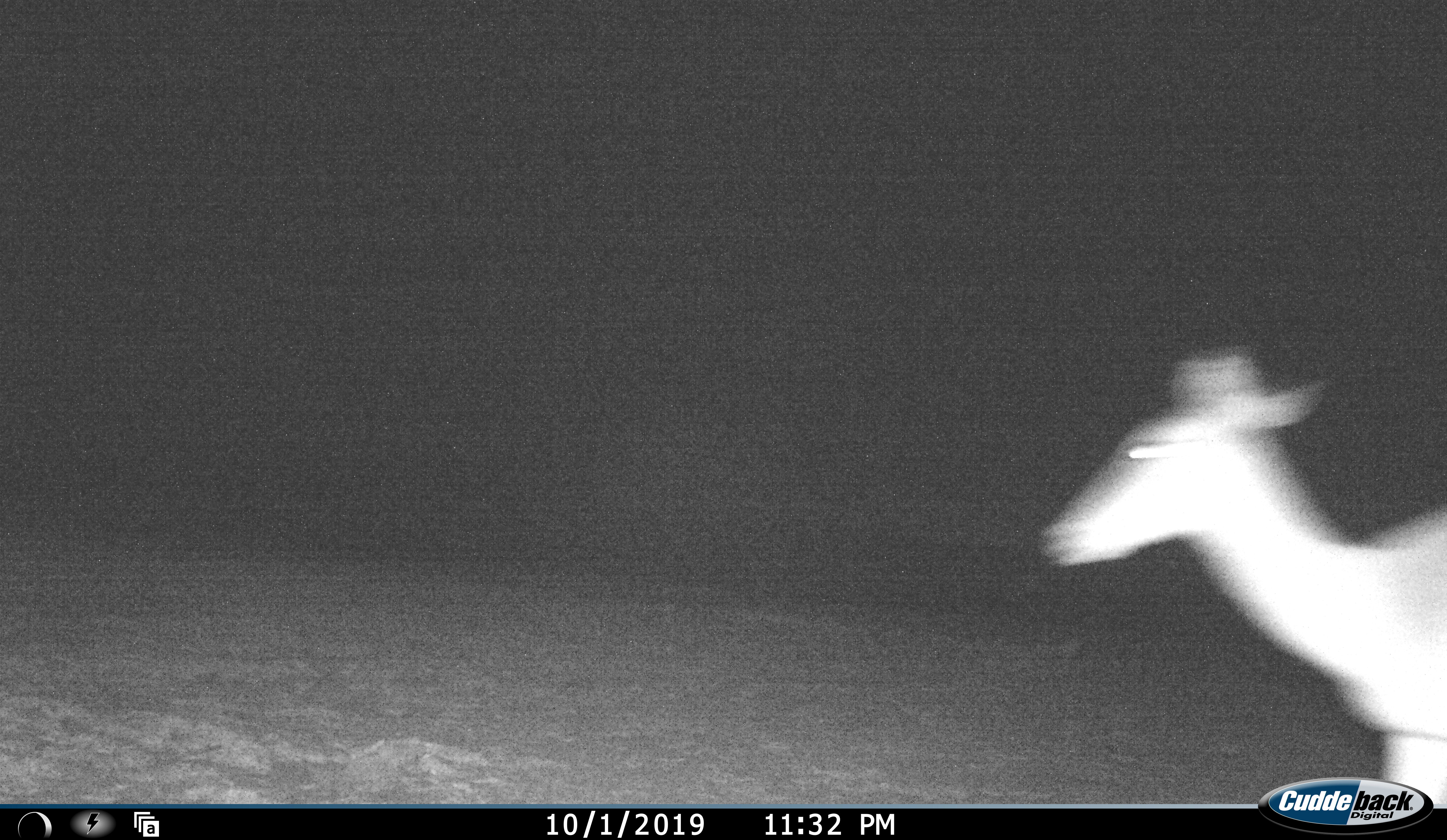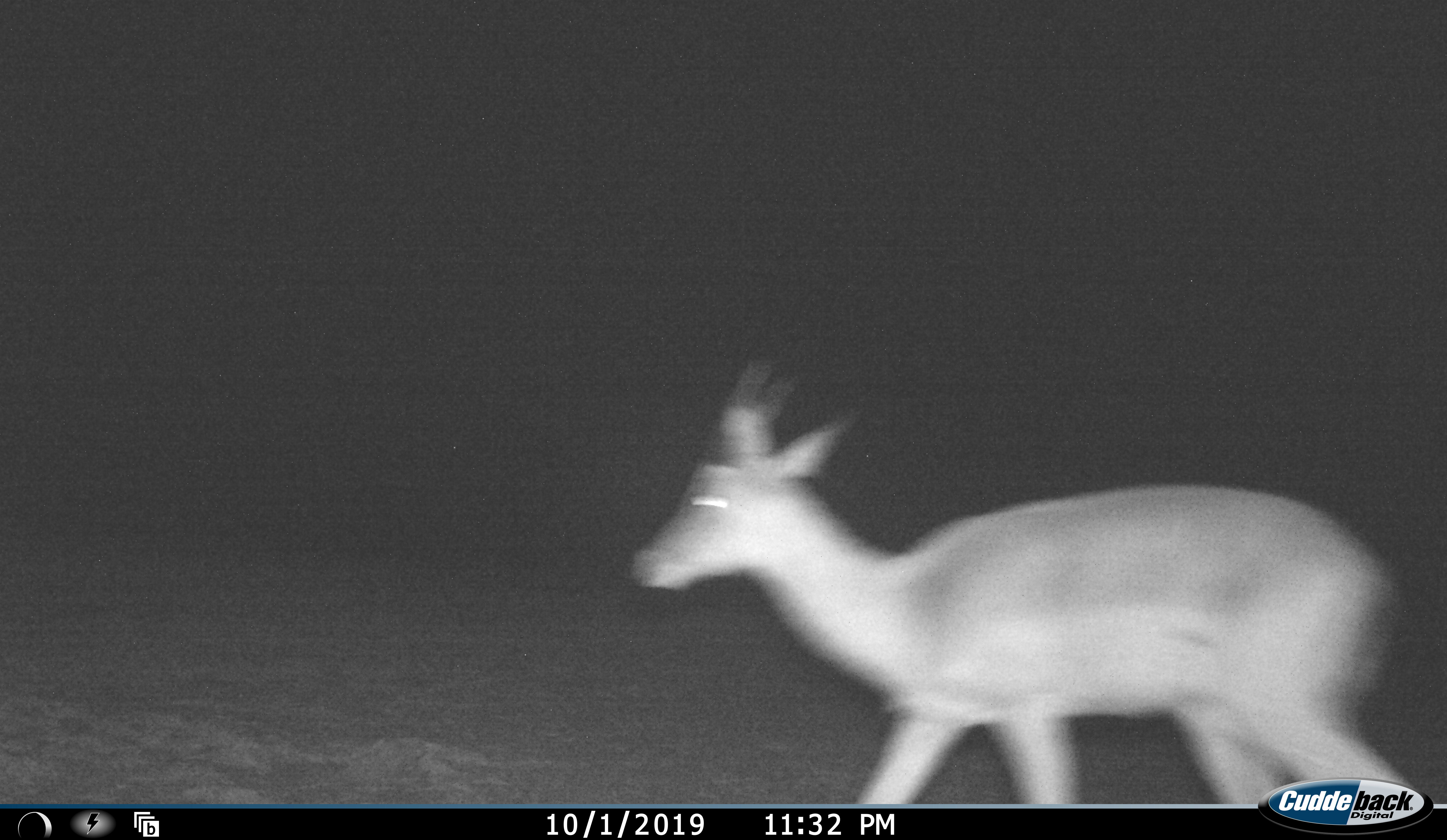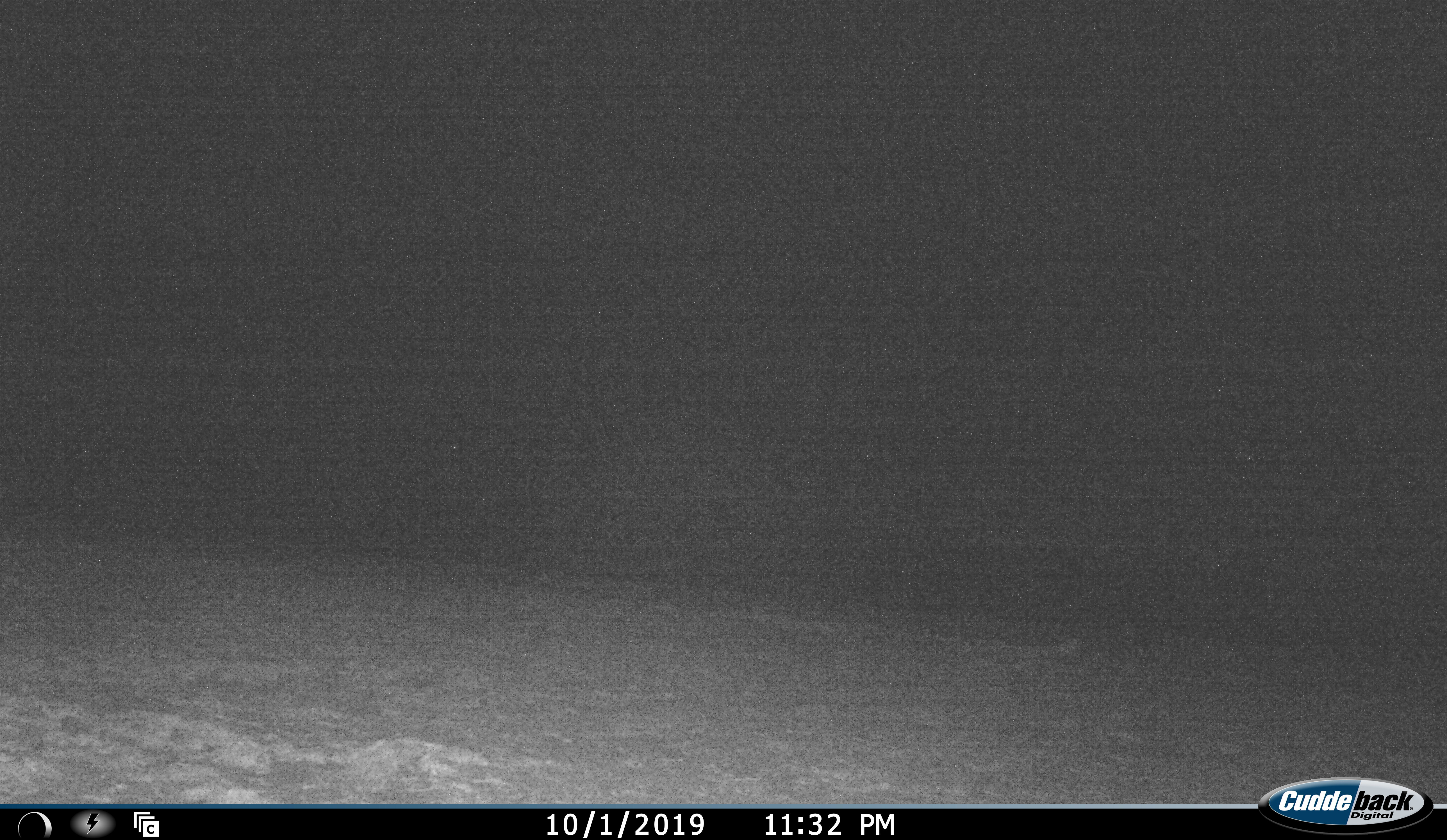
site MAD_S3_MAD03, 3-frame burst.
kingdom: Animalia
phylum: Chordata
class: Mammalia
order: Artiodactyla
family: Bovidae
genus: Aepyceros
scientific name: Aepyceros melampus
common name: impala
Impala (Aepyceros melampus), count 1. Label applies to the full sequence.